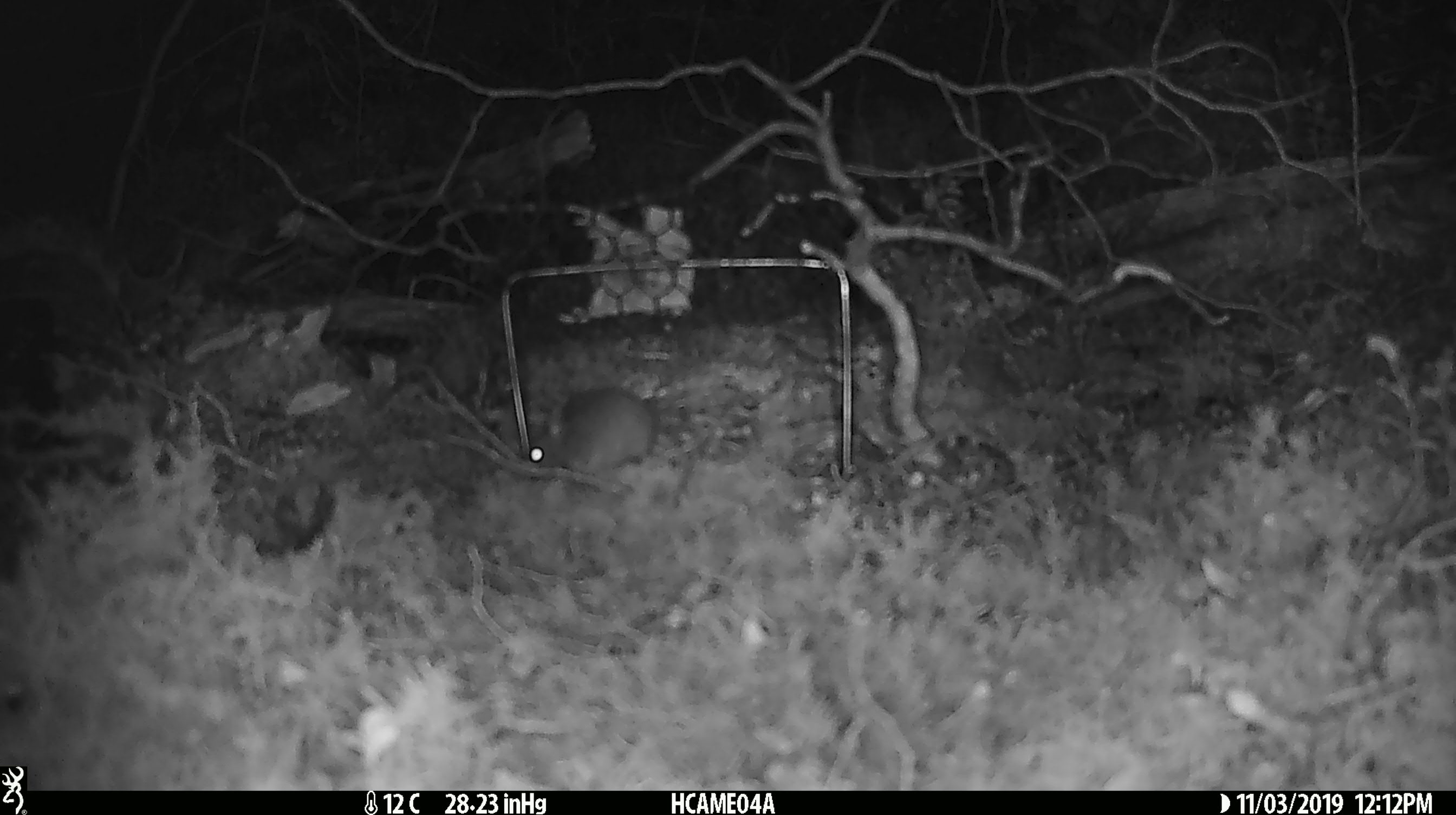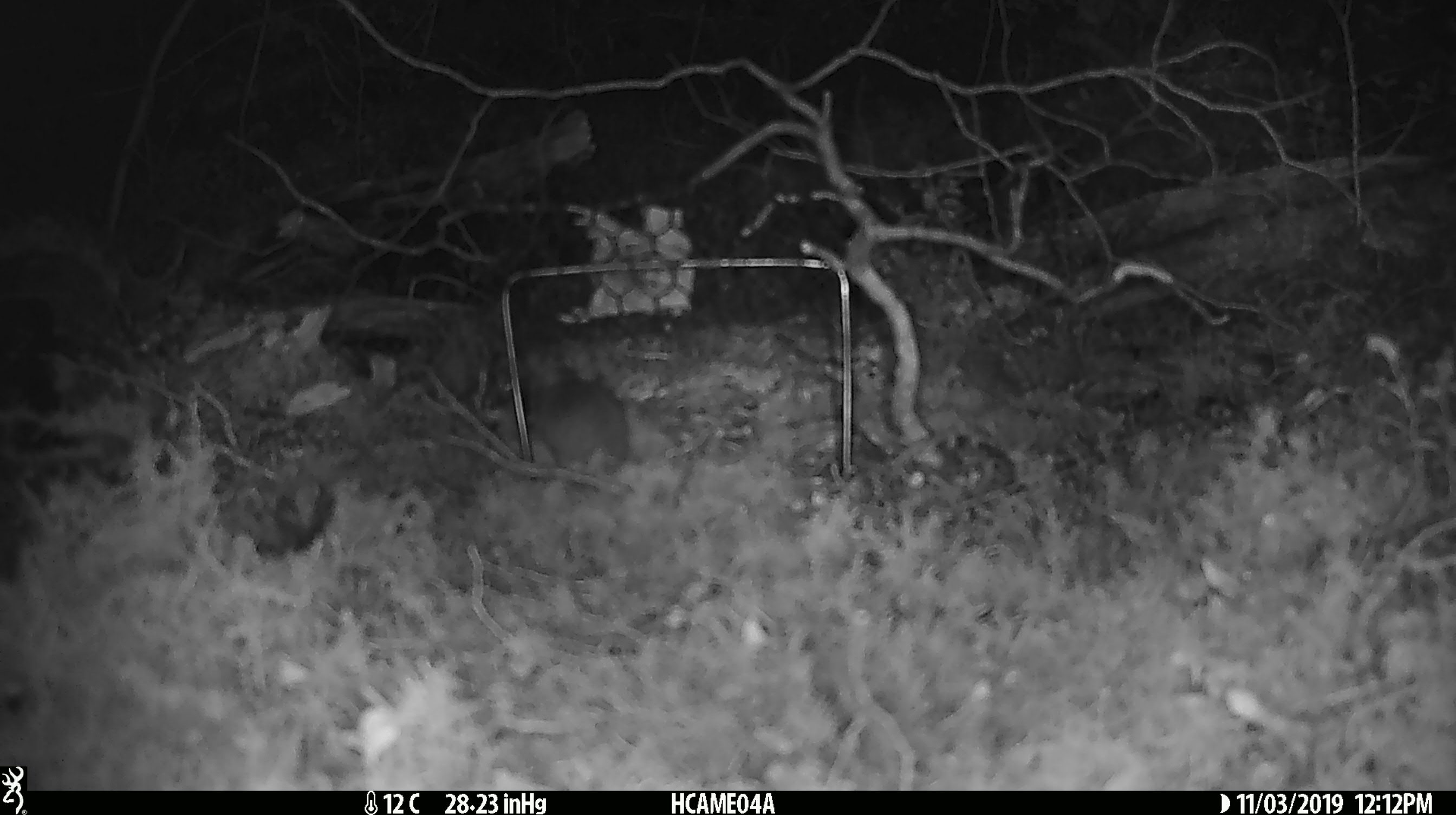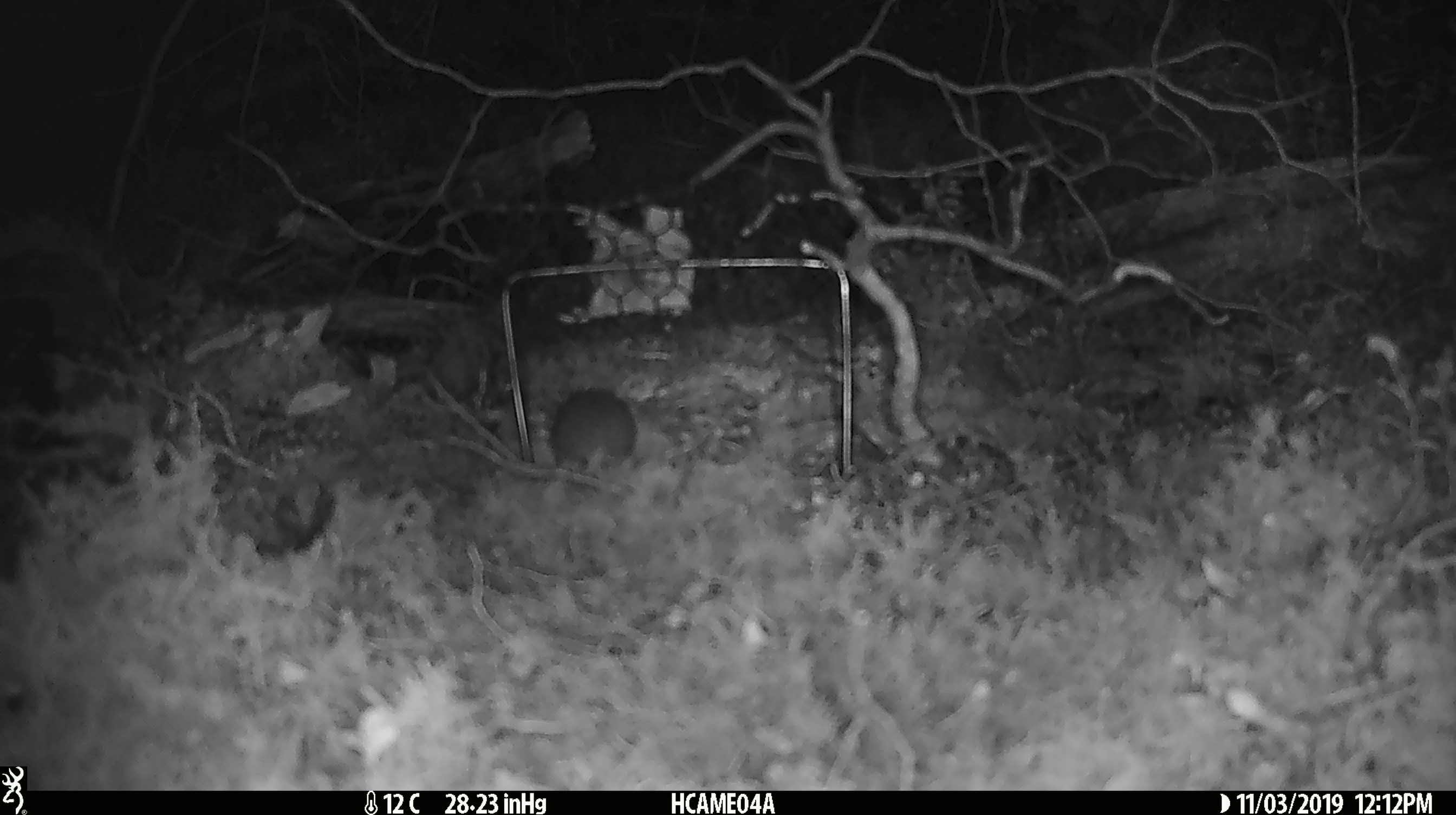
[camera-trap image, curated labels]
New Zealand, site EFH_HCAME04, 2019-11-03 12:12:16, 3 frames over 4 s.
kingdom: Animalia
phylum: Chordata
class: Mammalia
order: Rodentia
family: Muridae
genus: Mus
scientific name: Mus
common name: mouse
Mouse (Mus).